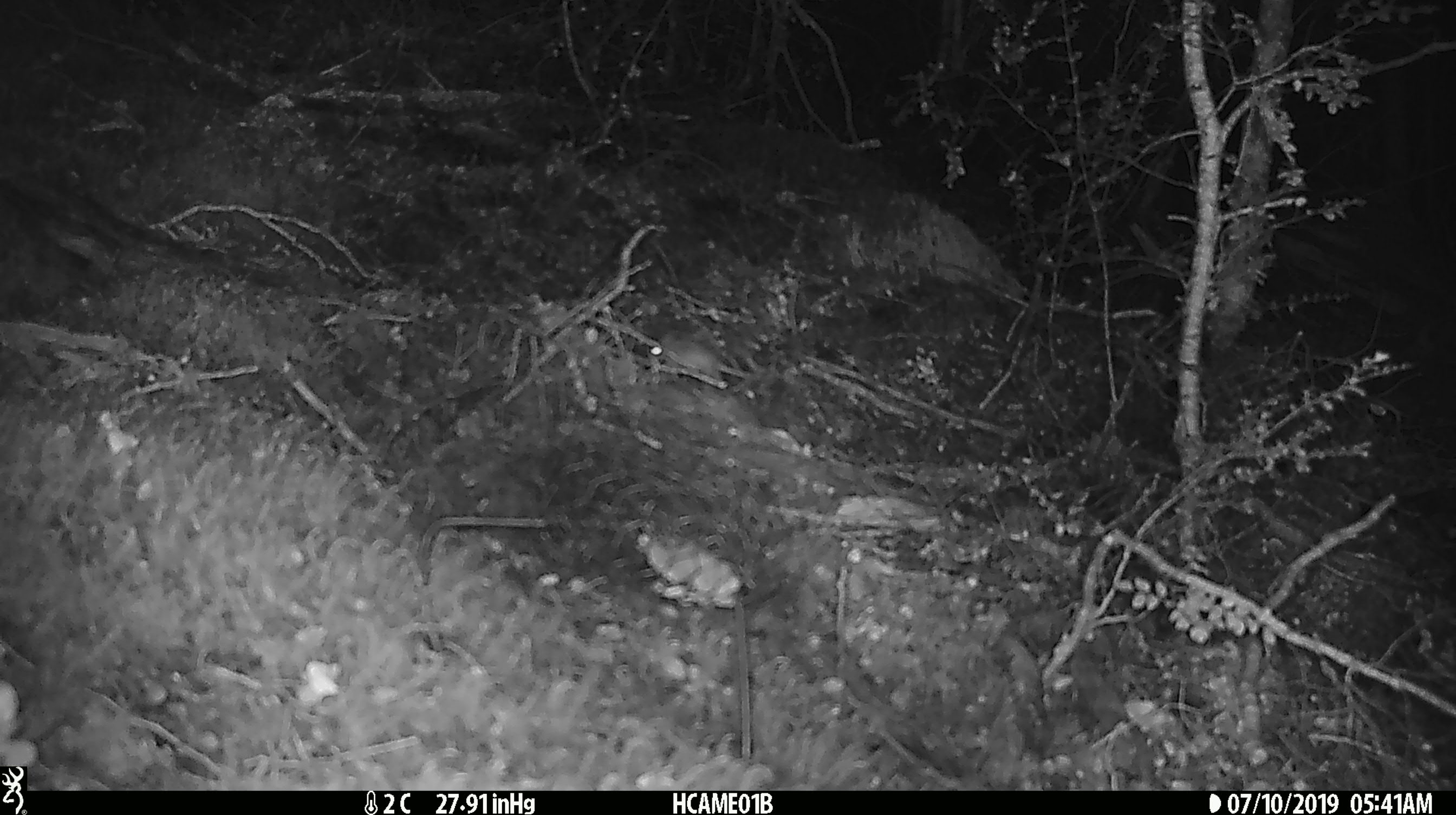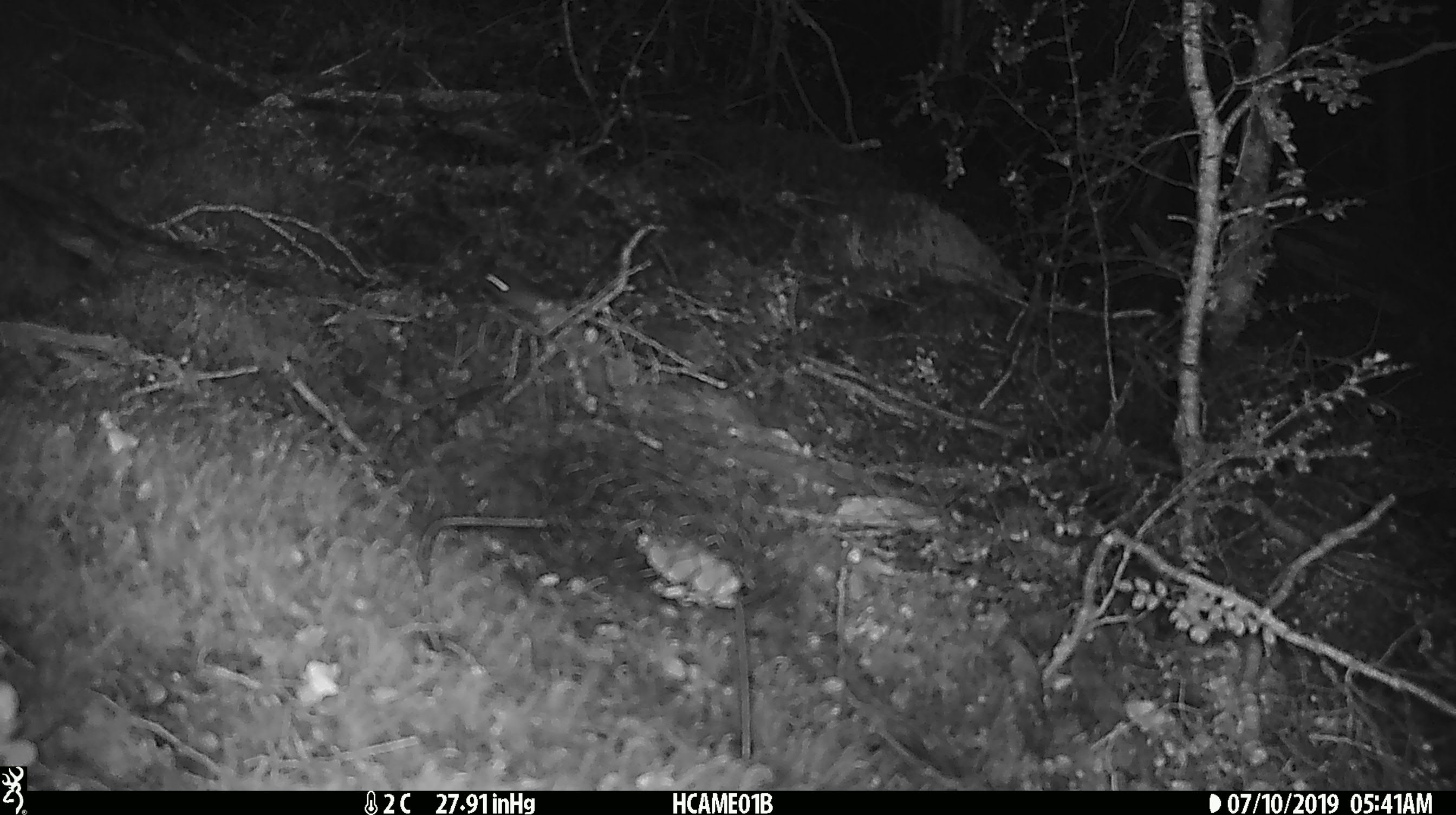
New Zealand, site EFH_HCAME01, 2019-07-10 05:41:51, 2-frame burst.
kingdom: Animalia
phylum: Chordata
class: Mammalia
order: Rodentia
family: Muridae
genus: Mus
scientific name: Mus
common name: mouse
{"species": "mouse (Mus)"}